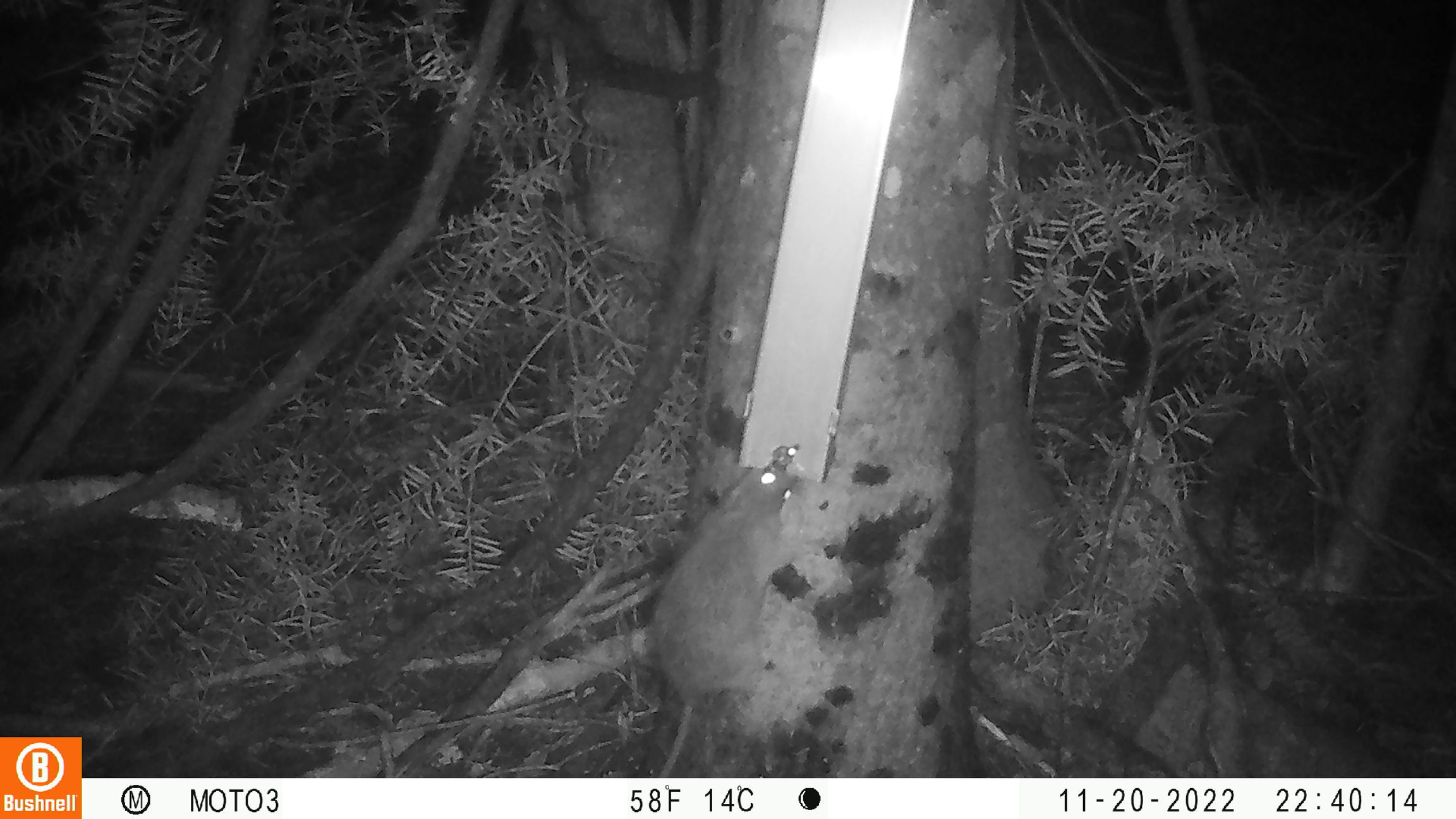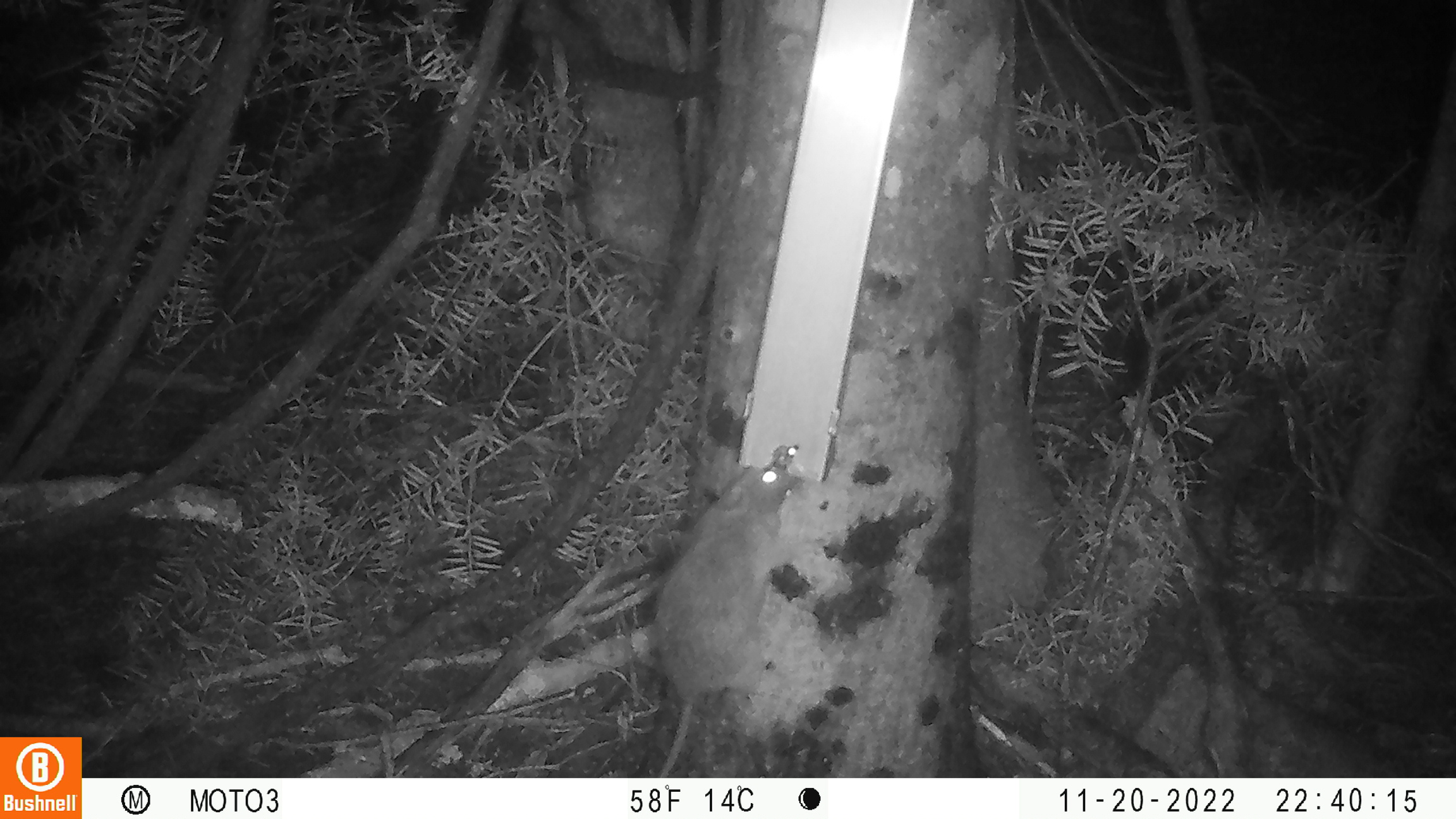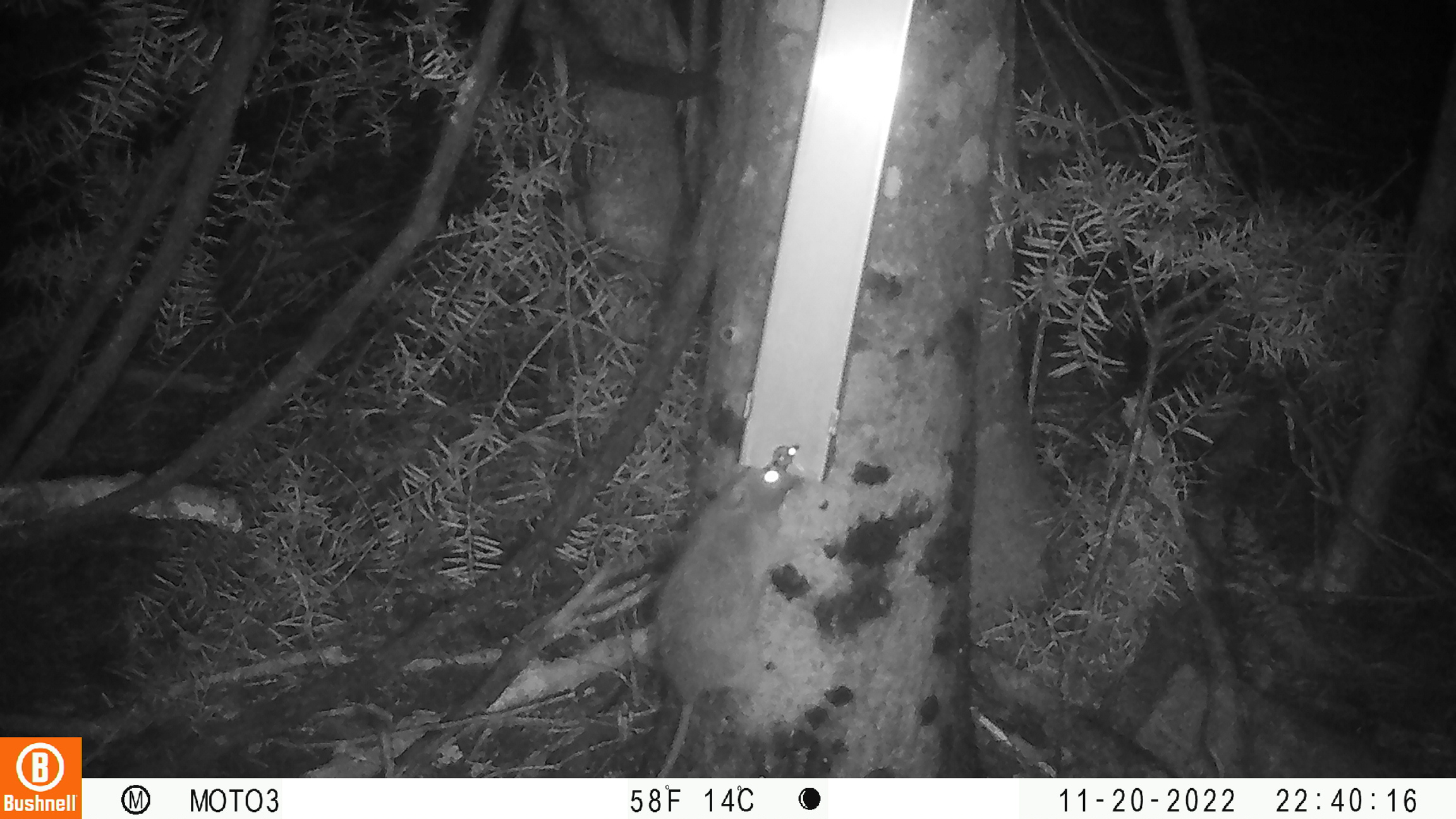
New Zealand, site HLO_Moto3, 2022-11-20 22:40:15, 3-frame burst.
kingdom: Animalia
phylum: Chordata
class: Mammalia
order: Rodentia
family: Muridae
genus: Rattus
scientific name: Rattus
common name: rat